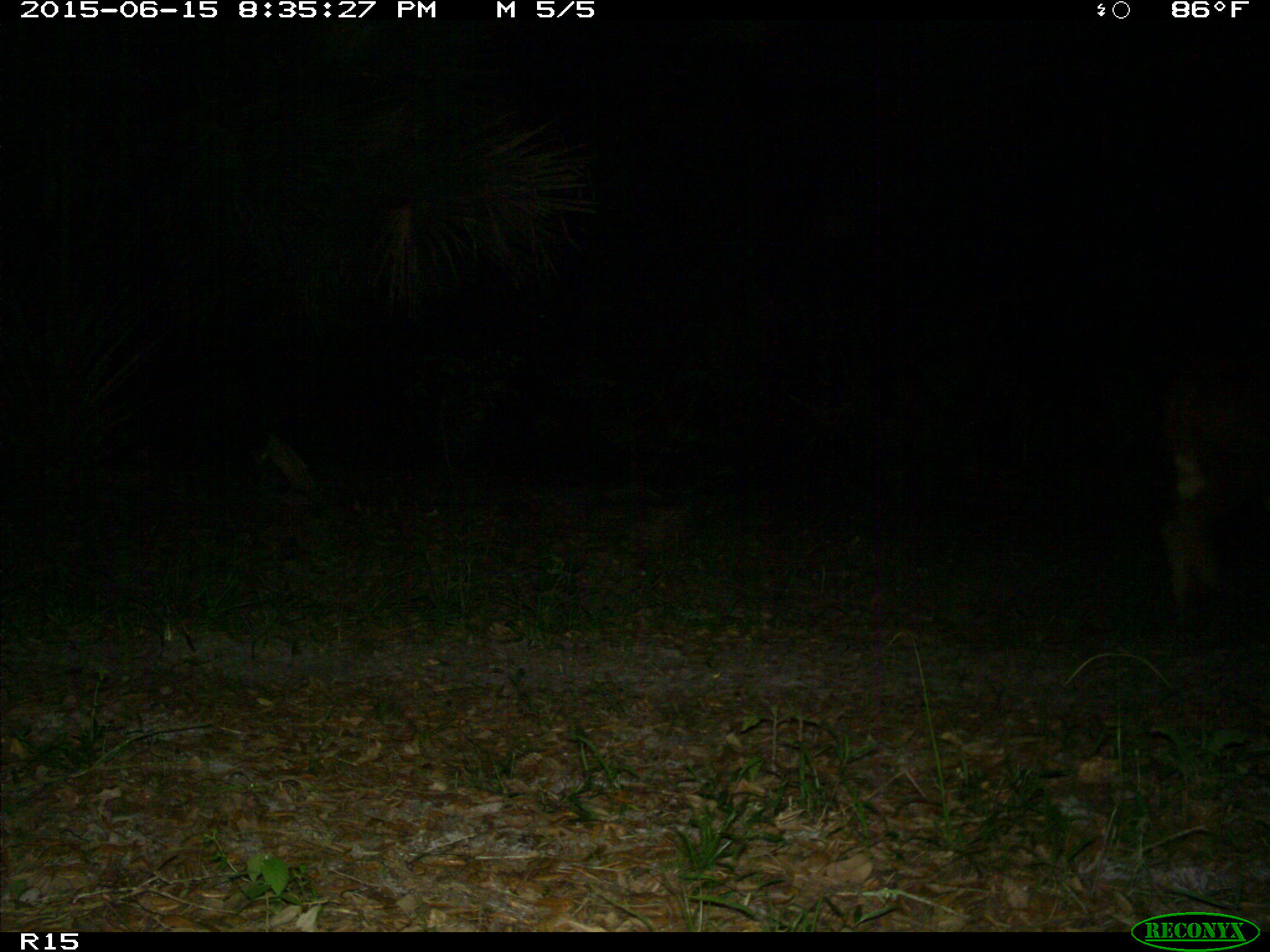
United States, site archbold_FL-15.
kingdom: Animalia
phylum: Chordata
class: Mammalia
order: Artiodactyla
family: Bovidae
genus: Bos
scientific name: Bos taurus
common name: domestic cow